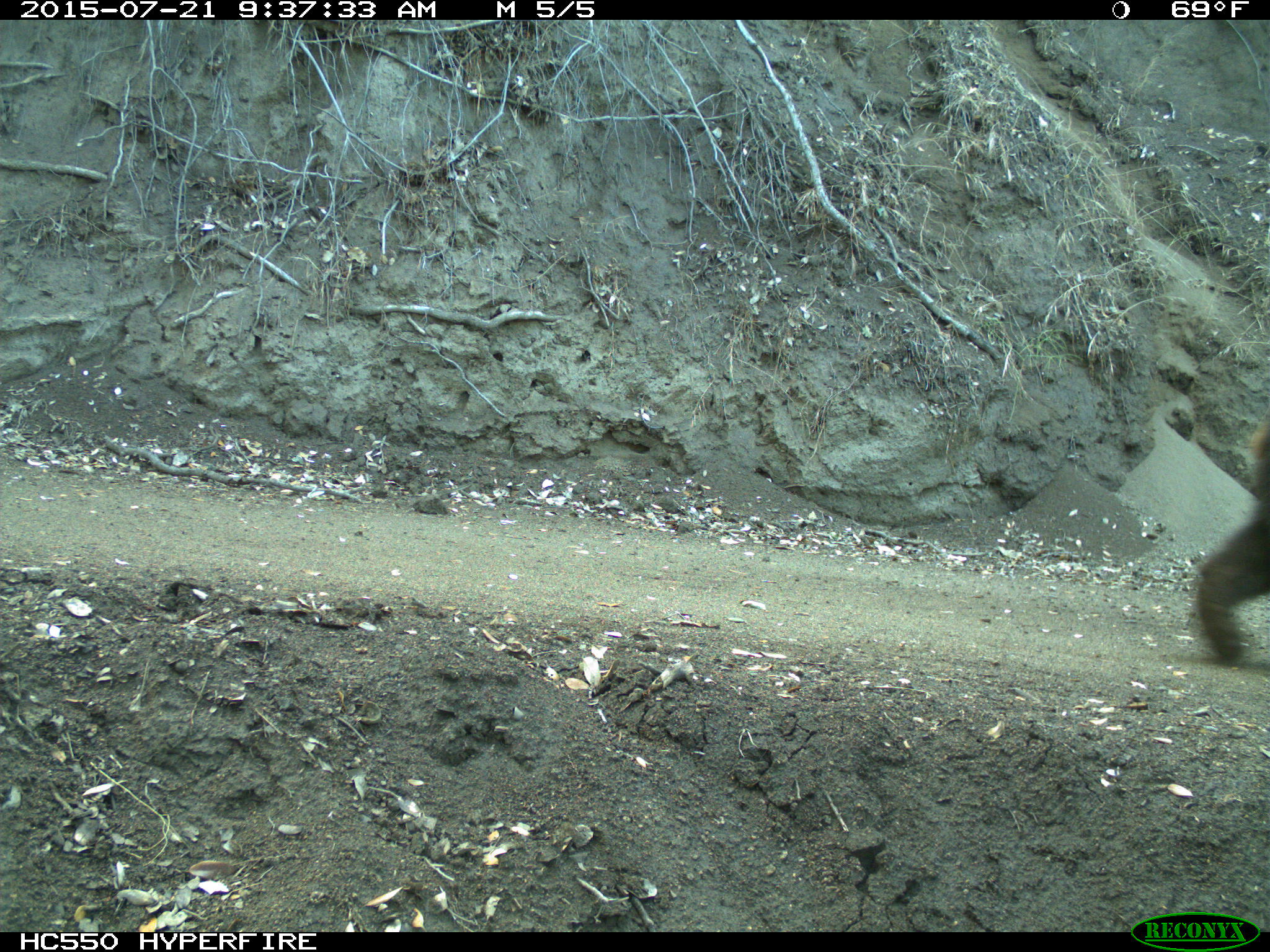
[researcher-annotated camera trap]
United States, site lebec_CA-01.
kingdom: Animalia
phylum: Chordata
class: Mammalia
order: Carnivora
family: Ursidae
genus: Ursus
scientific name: Ursus americanus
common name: american black bear